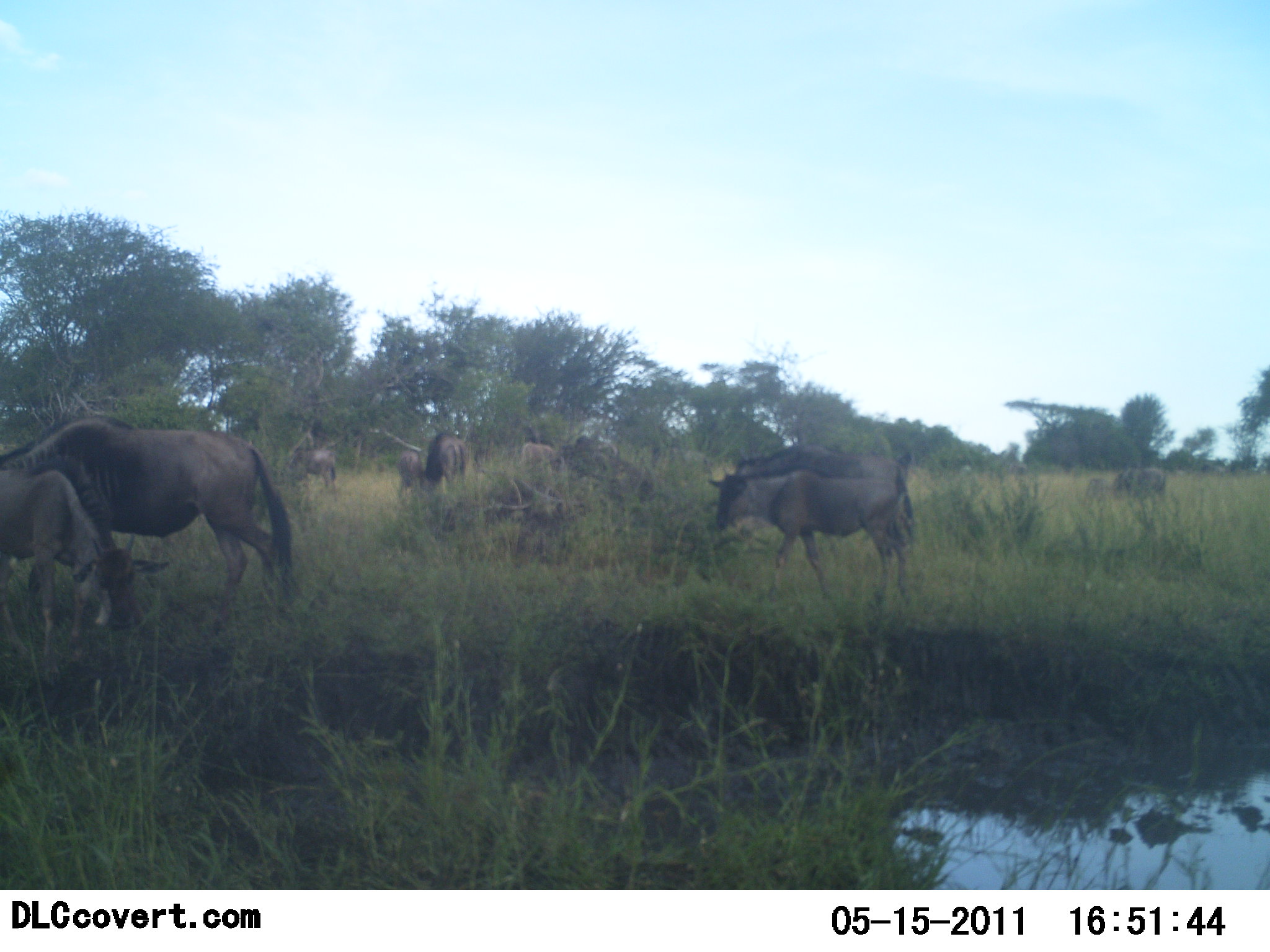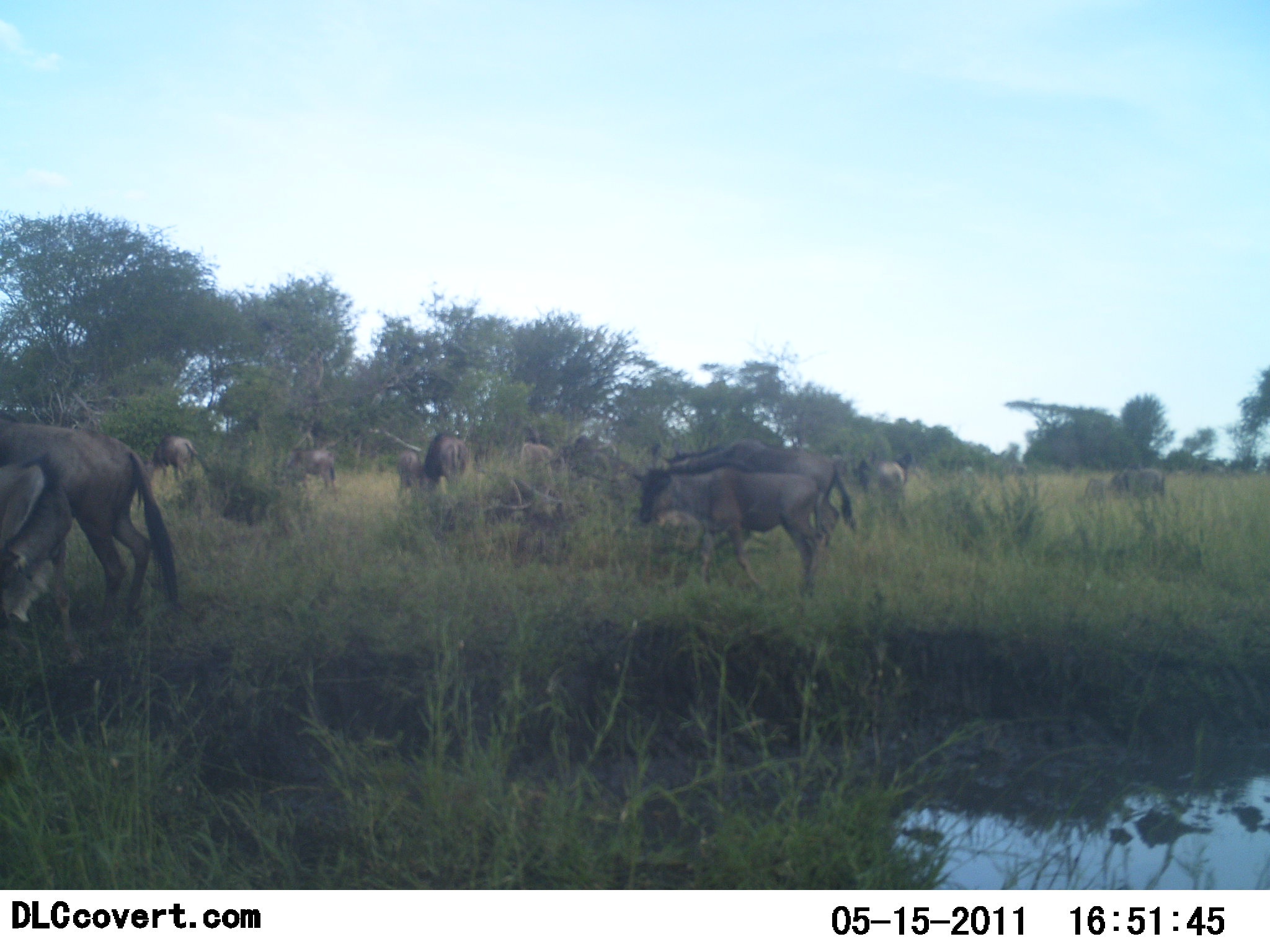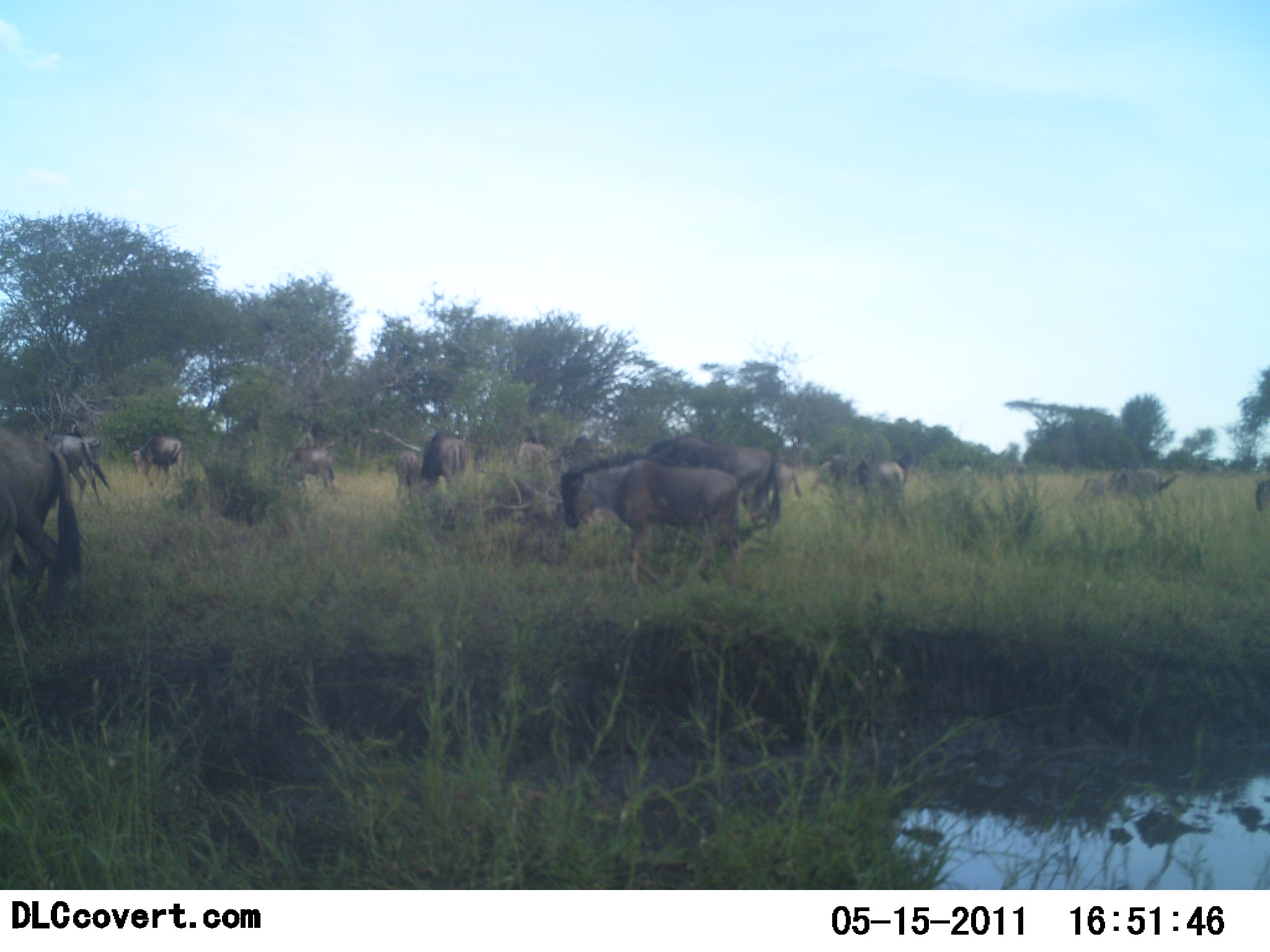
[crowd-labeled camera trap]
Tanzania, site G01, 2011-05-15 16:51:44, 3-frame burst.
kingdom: Animalia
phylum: Chordata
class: Mammalia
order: Artiodactyla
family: Bovidae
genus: Connochaetes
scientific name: Connochaetes taurinus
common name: blue wildebeest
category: wildebeest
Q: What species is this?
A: Wildebeest (blue wildebeest) (Connochaetes taurinus).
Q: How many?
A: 11-50.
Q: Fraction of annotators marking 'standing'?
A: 25%.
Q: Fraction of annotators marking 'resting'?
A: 0%.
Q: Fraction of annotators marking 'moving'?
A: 83%.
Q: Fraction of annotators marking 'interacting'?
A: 17%.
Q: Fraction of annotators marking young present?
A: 17%.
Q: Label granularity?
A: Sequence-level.